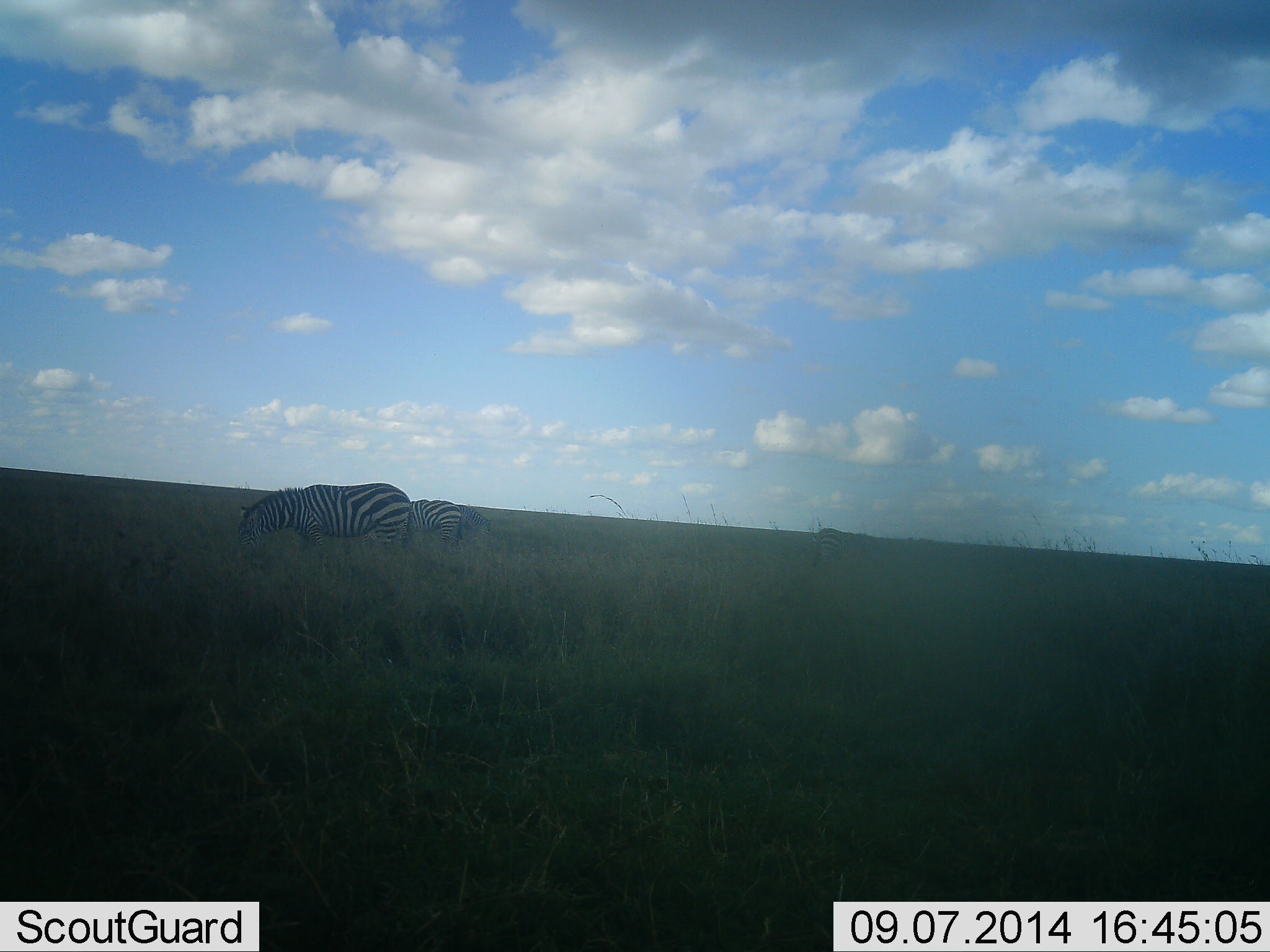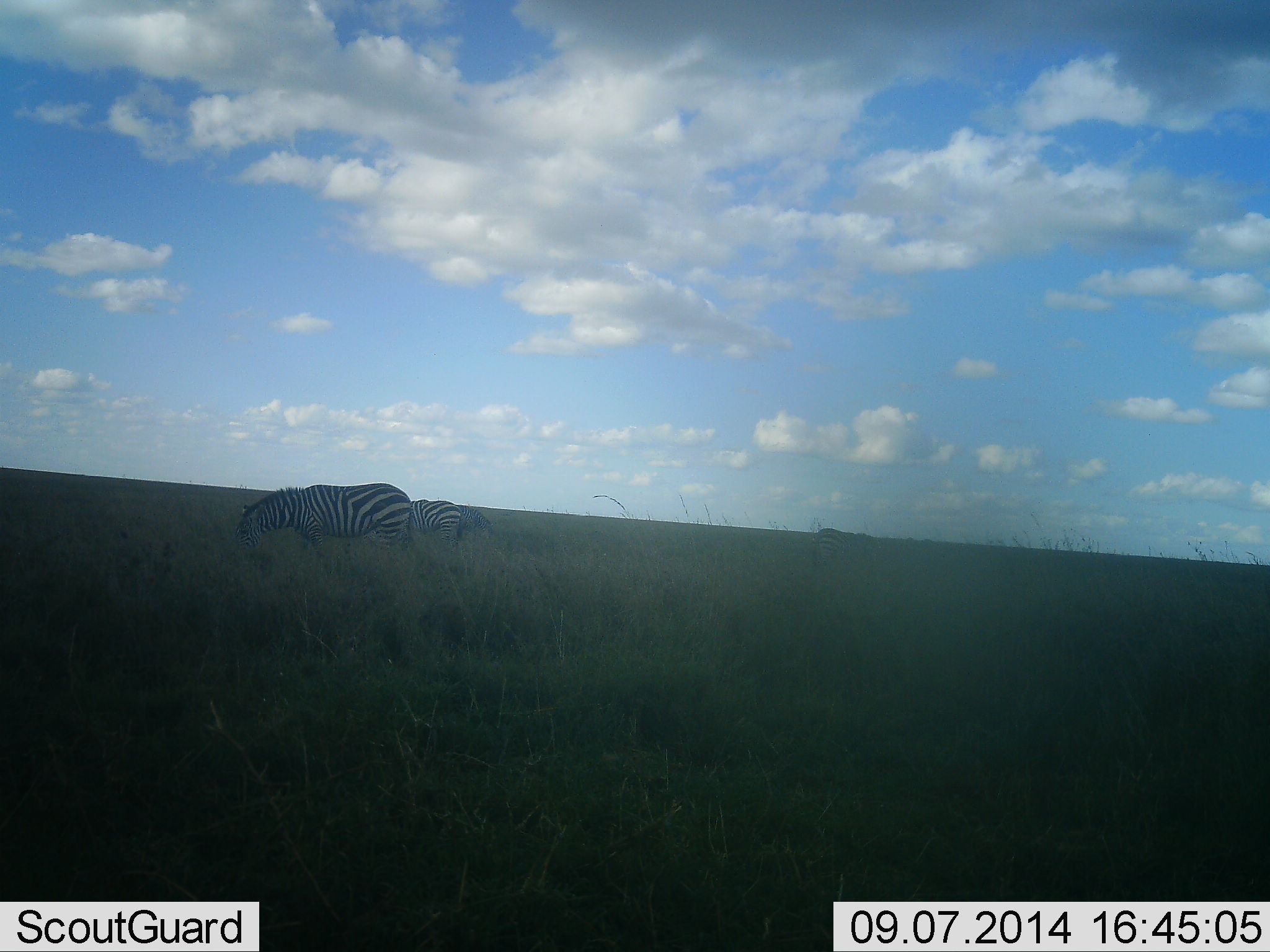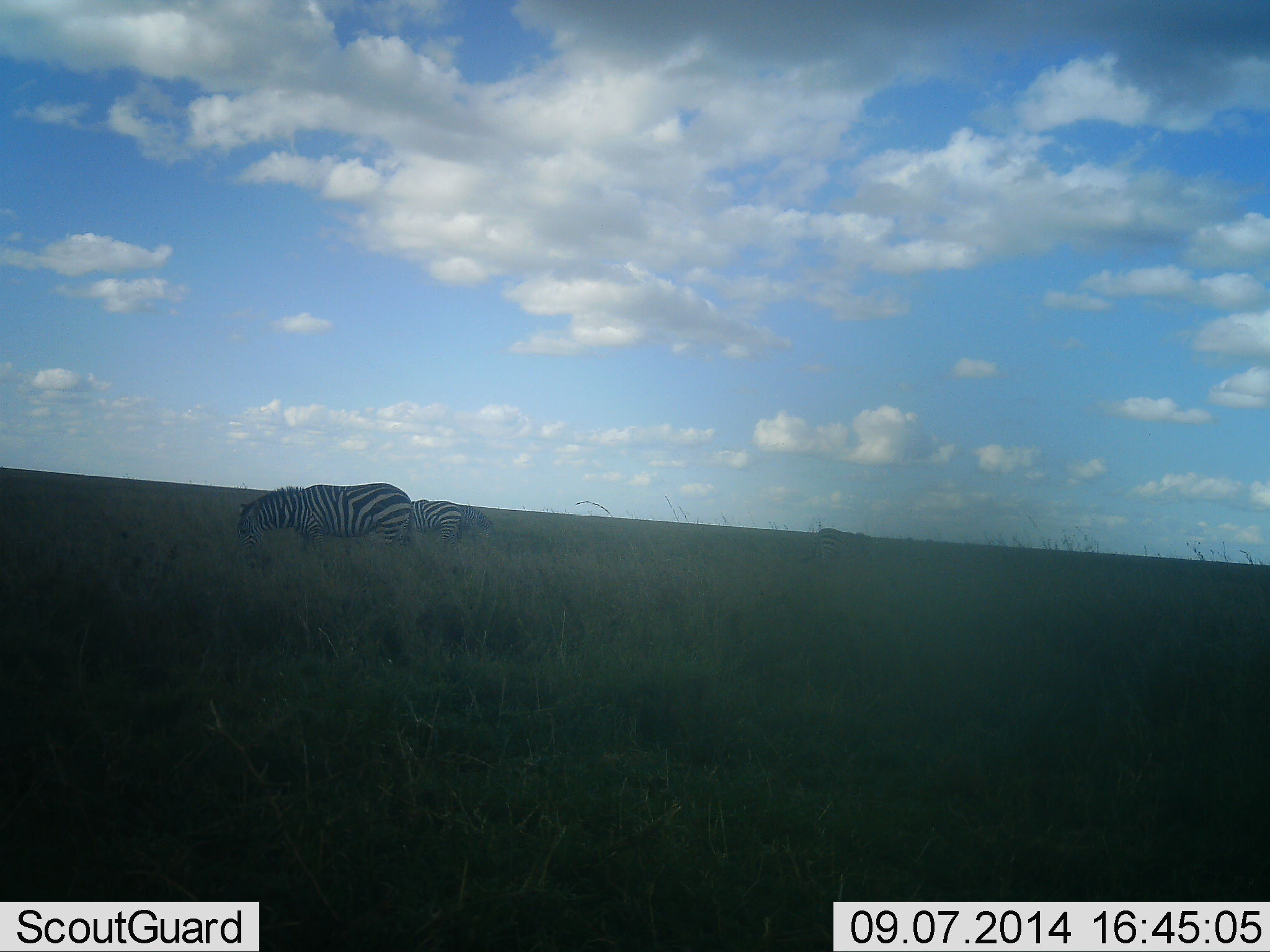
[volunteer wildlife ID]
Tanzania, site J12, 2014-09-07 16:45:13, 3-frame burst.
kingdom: Animalia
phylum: Chordata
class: Mammalia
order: Perissodactyla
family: Equidae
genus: Equus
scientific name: Equus quagga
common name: plains zebra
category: zebra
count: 3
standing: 10%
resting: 10%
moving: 10%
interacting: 0%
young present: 0%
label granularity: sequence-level